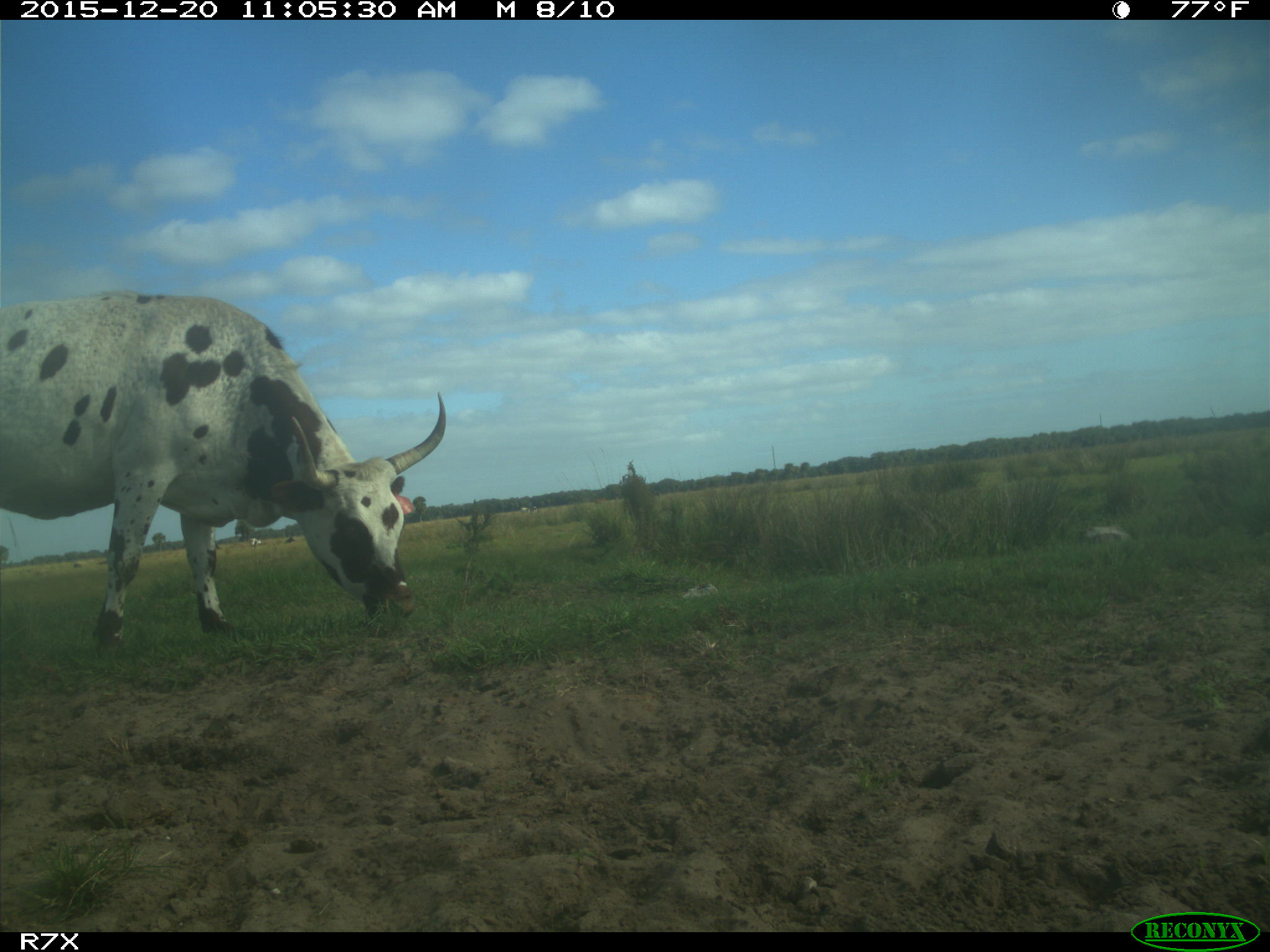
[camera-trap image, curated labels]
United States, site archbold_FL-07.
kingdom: Animalia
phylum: Chordata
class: Mammalia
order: Artiodactyla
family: Bovidae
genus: Bos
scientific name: Bos taurus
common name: domestic cow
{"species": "Bos taurus (domestic cow)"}